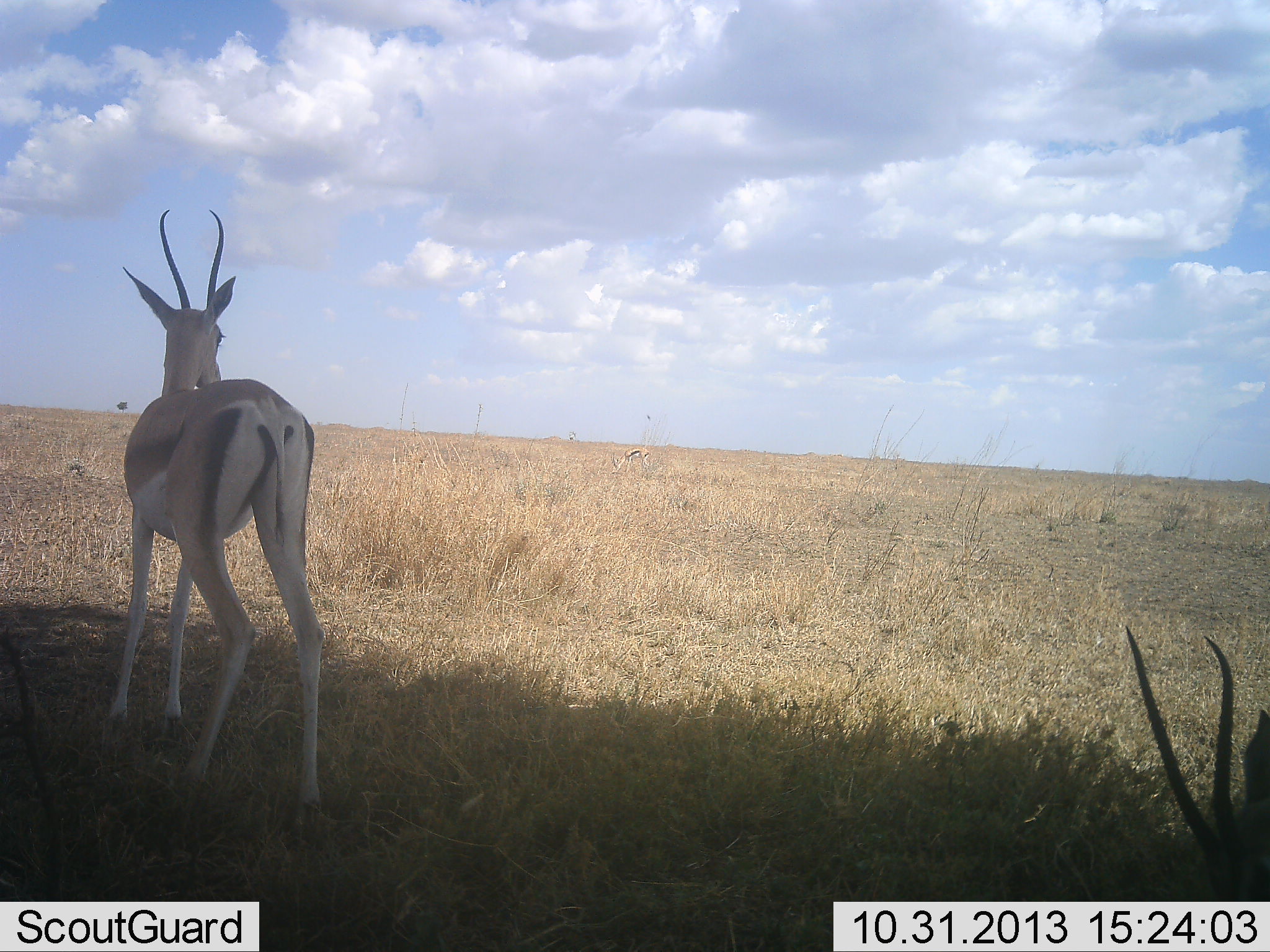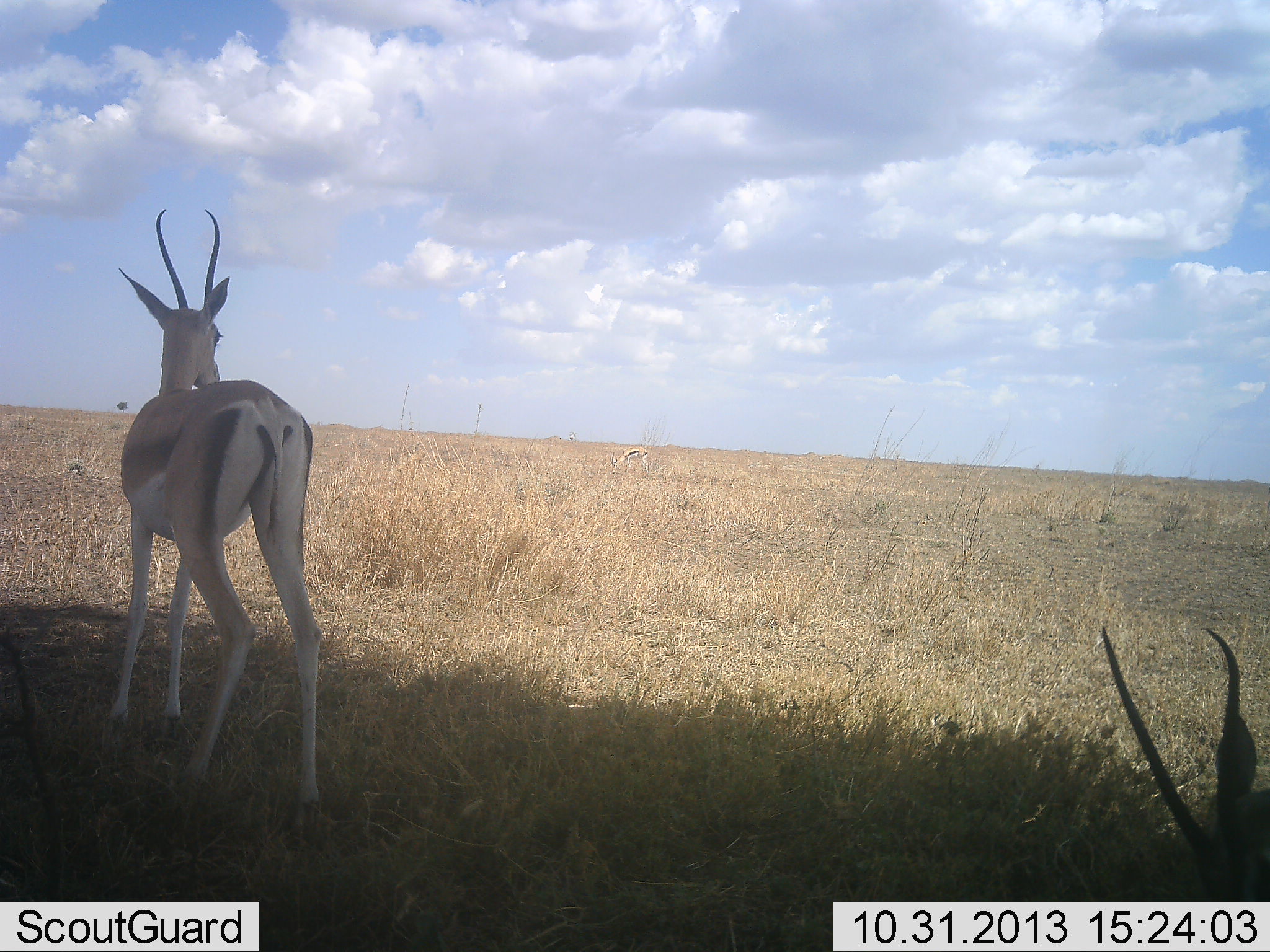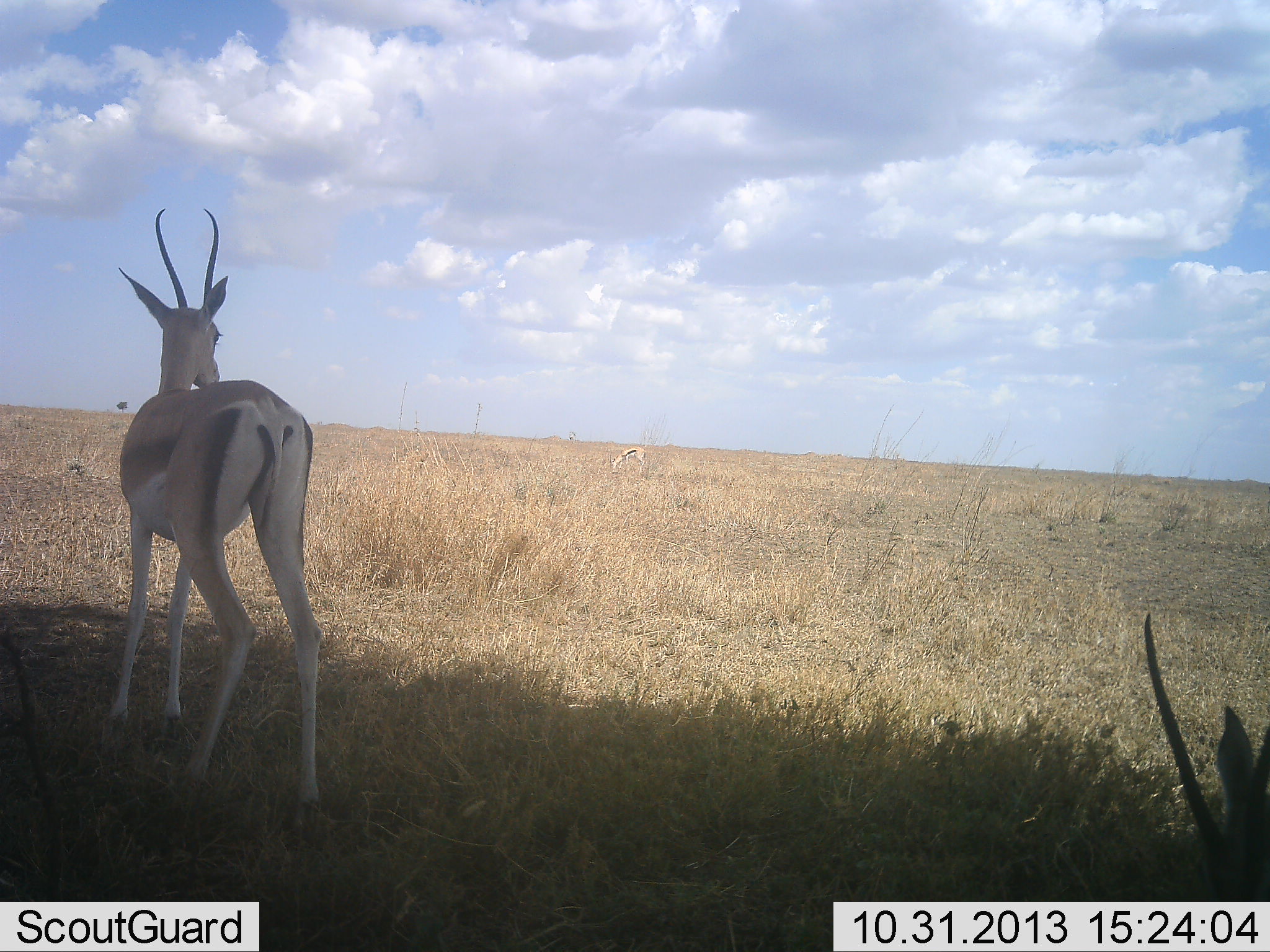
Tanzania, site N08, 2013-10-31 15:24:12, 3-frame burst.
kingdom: Animalia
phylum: Chordata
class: Mammalia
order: Artiodactyla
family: Bovidae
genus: Nanger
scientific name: Nanger granti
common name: grant's gazelle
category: gazellegrants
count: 2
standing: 96%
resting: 29%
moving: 4%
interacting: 0%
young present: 0%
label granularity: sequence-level